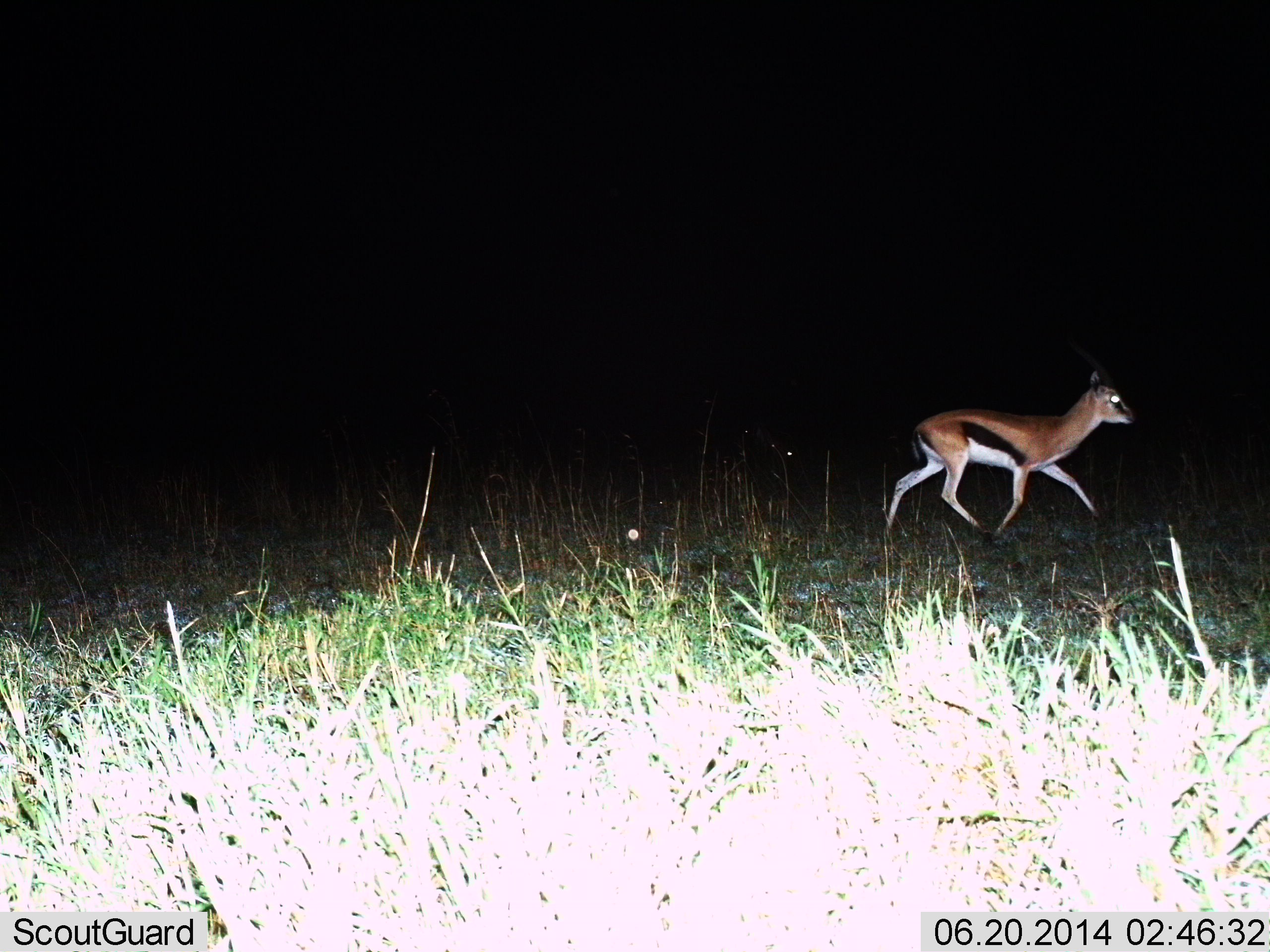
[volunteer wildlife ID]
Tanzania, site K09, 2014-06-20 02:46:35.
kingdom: Animalia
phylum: Chordata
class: Mammalia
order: Artiodactyla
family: Bovidae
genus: Eudorcas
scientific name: Eudorcas thomsonii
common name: thomson's gazelle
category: gazellethomsons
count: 1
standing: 0%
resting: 0%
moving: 100%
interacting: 0%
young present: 0%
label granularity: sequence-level